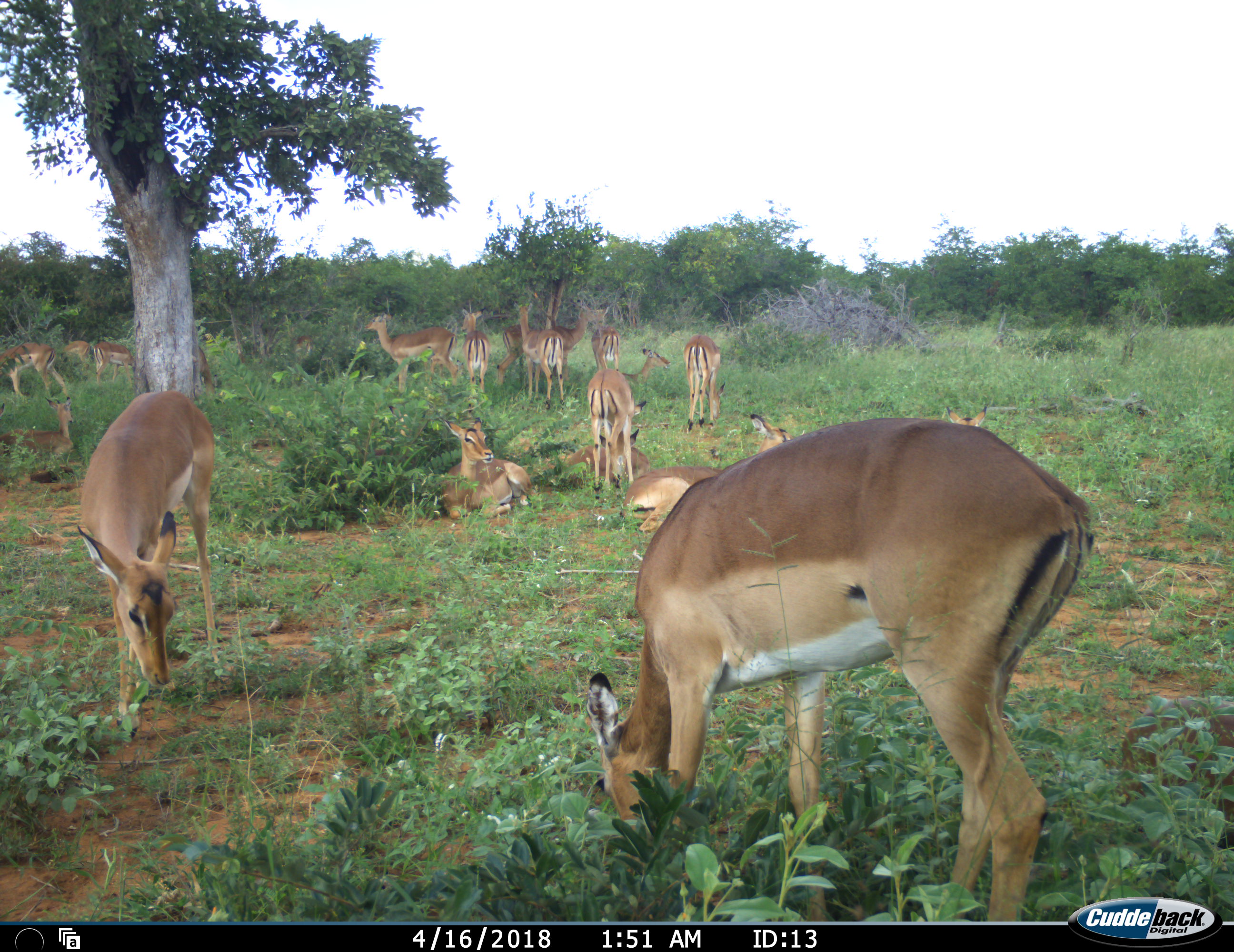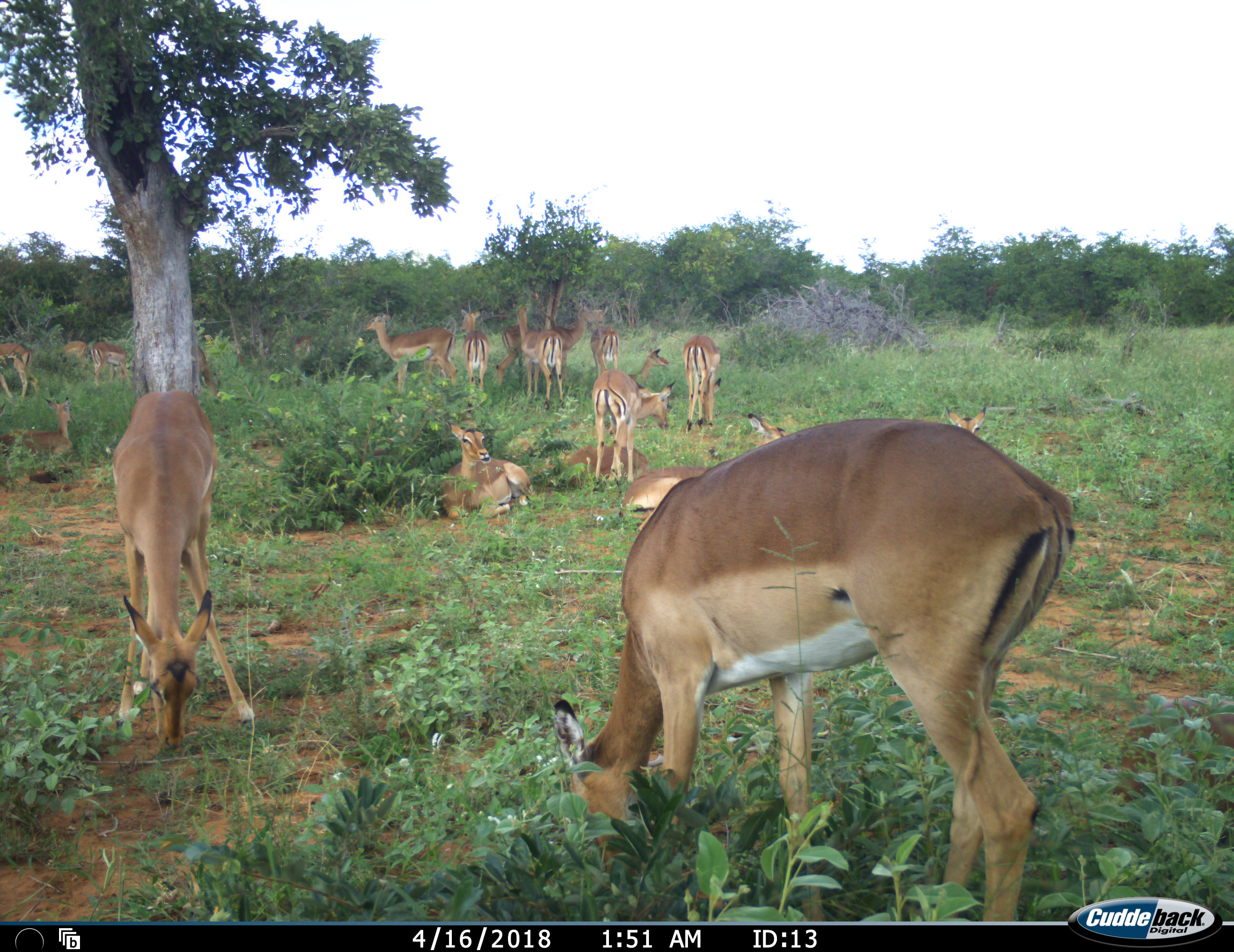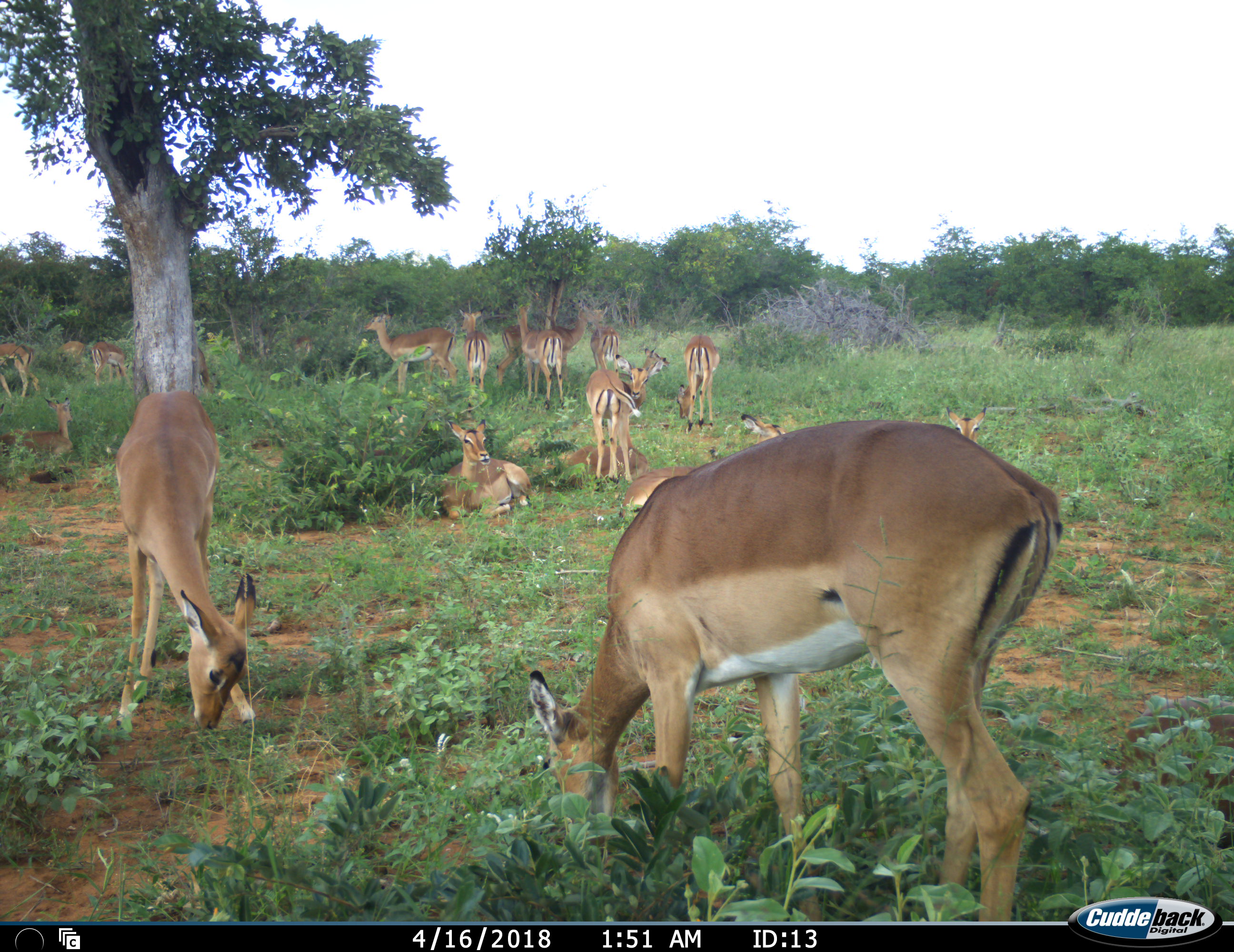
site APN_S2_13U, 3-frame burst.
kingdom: Animalia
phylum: Chordata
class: Mammalia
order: Artiodactyla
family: Bovidae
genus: Aepyceros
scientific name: Aepyceros melampus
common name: impala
Impala (Aepyceros melampus), count 11-50. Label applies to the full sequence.